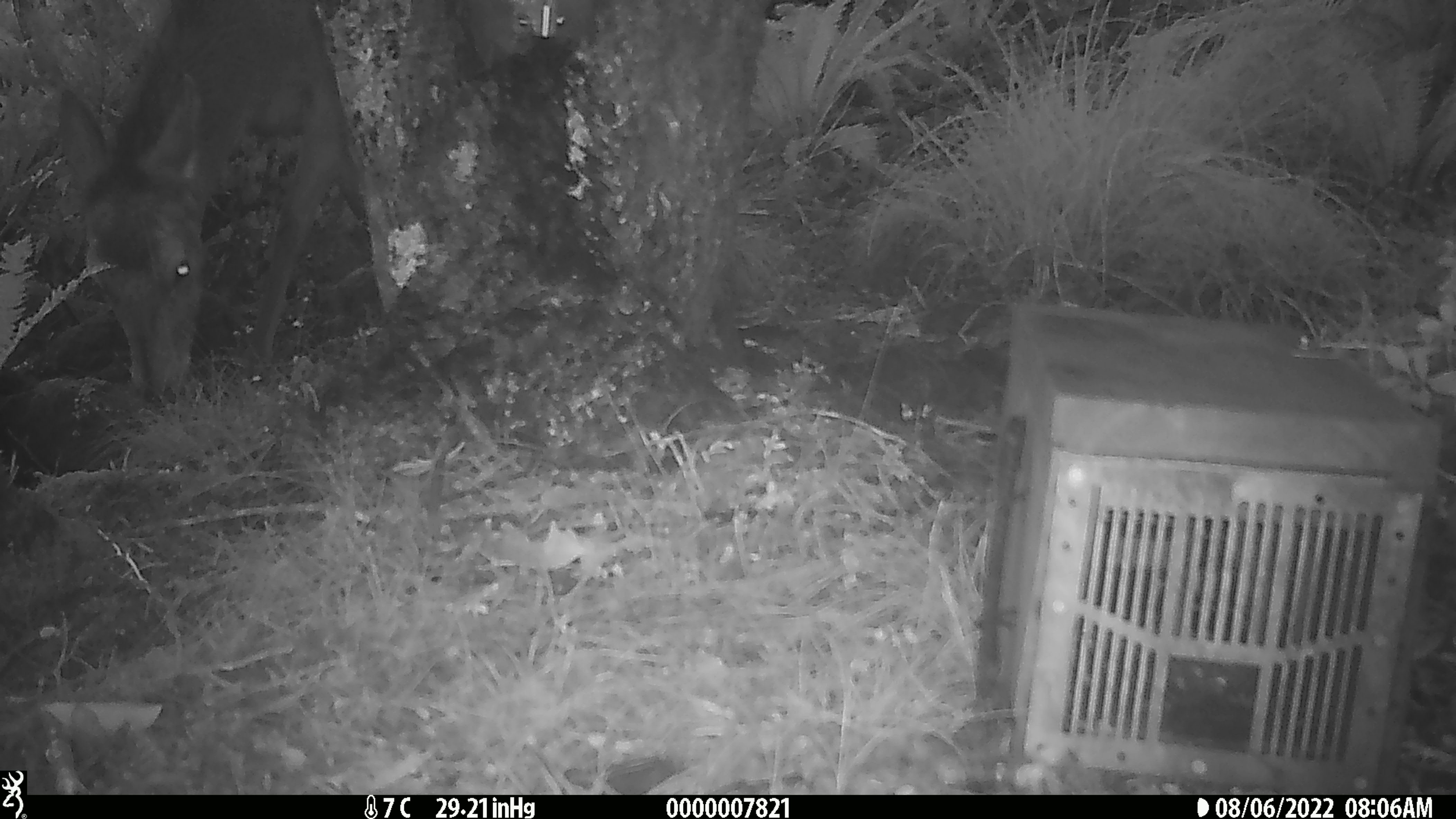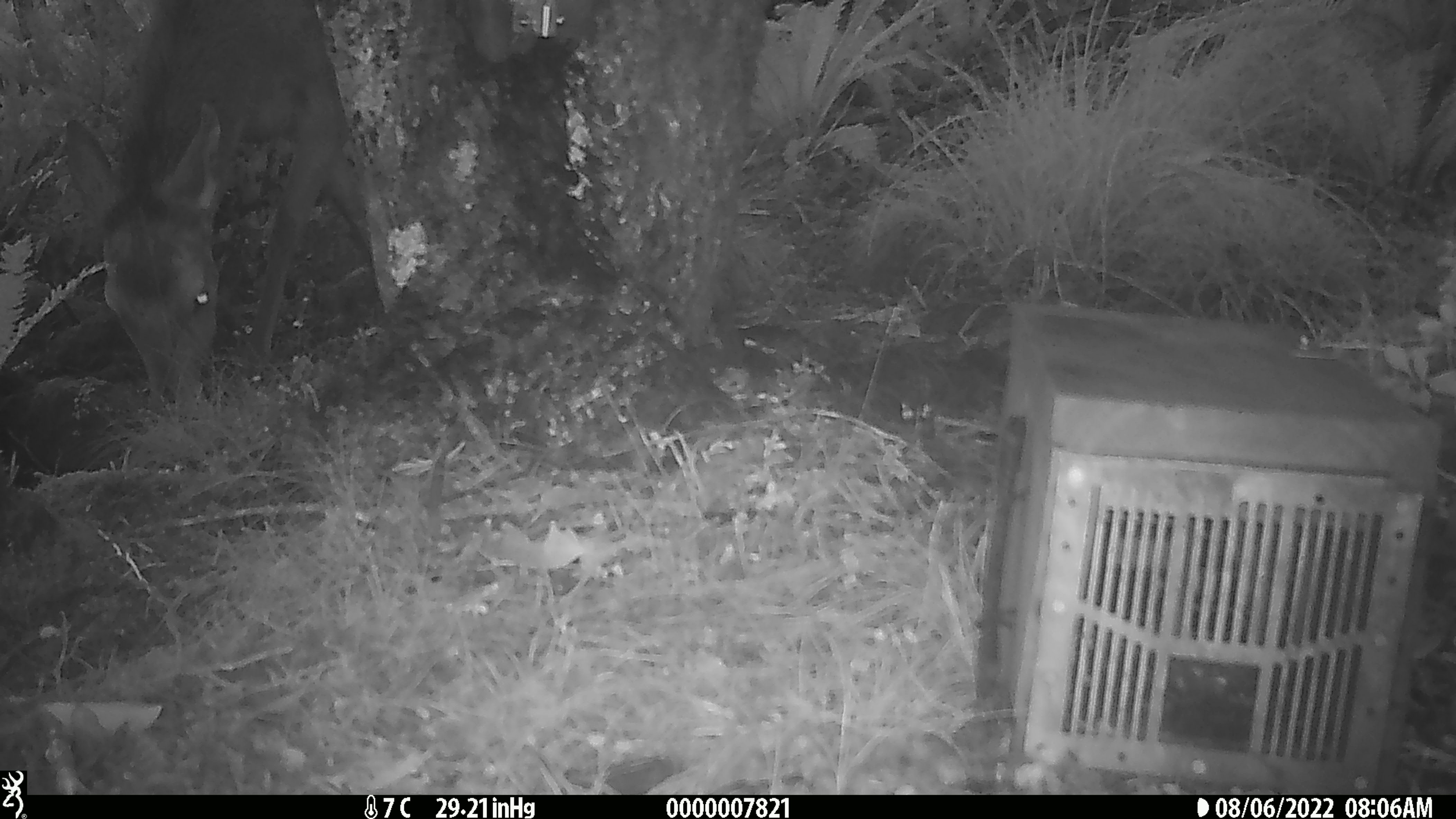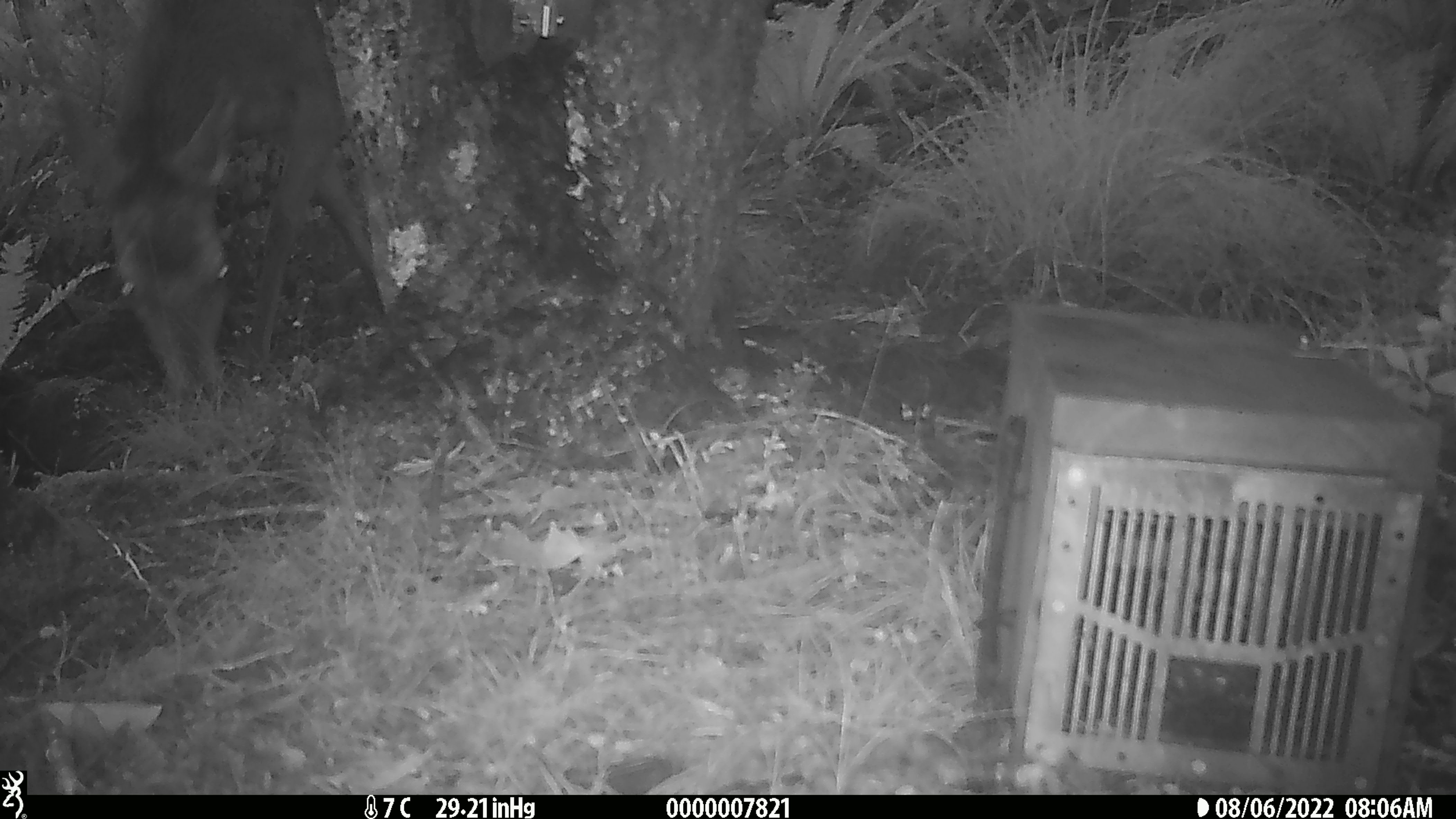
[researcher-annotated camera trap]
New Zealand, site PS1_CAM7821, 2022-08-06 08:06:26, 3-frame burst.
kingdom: Animalia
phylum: Chordata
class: Mammalia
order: Artiodactyla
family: Cervidae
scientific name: Cervidae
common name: deer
Deer (Cervidae).